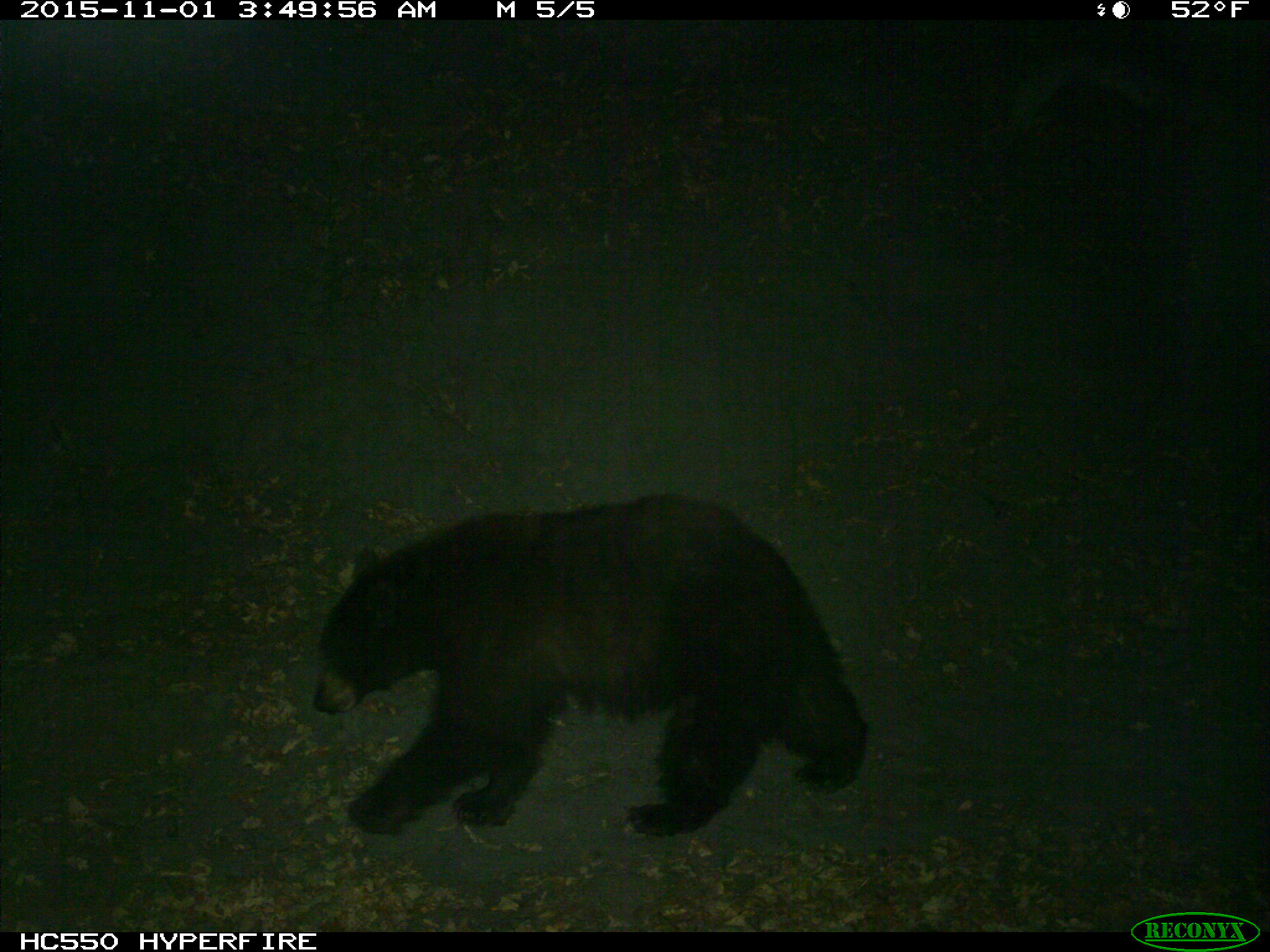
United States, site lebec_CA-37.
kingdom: Animalia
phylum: Chordata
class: Mammalia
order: Carnivora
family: Ursidae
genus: Ursus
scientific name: Ursus americanus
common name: american black bear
Ursus americanus (american black bear).